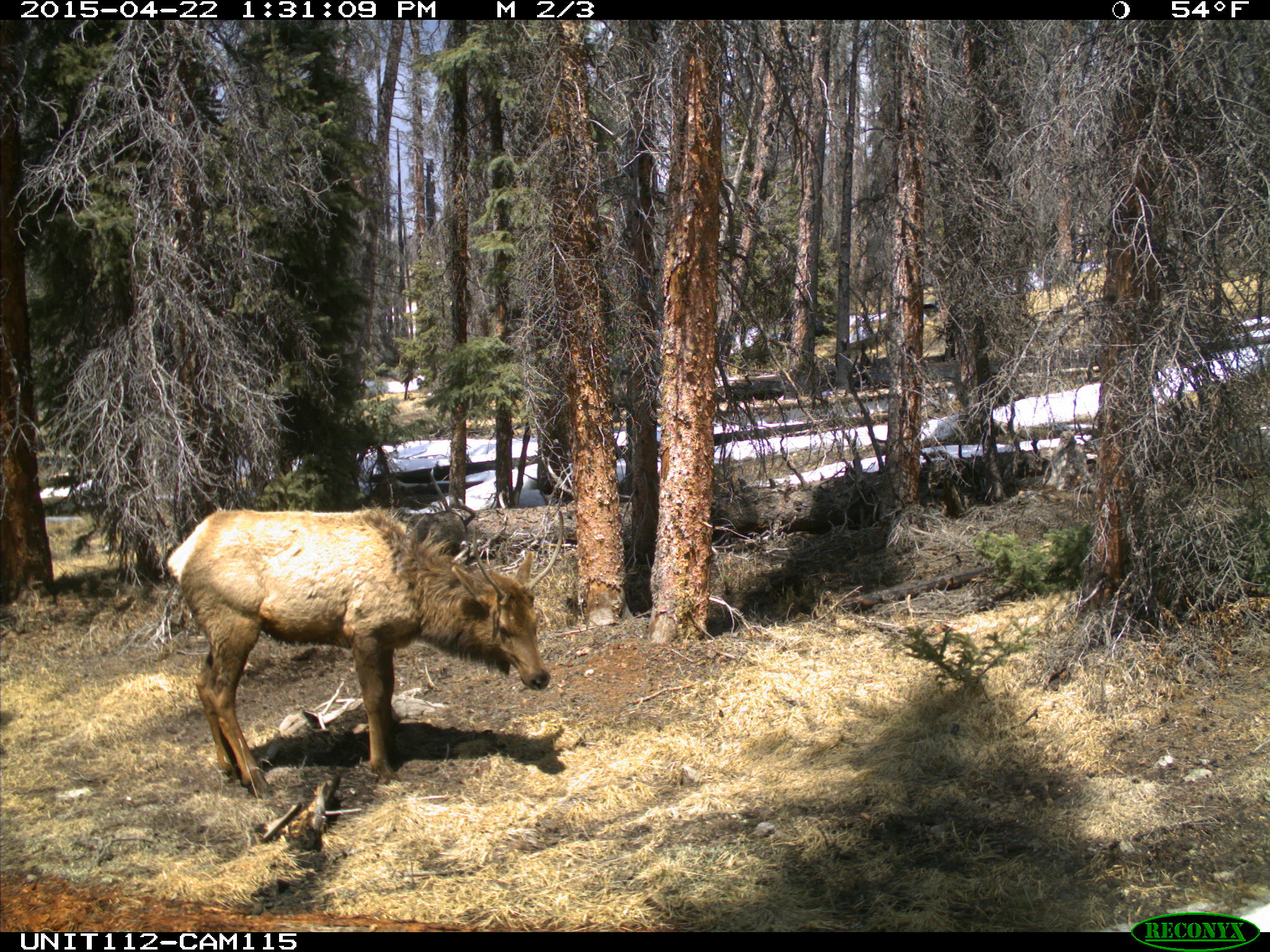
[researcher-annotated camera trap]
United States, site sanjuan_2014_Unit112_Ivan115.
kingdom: Animalia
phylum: Chordata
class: Mammalia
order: Artiodactyla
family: Cervidae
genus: Cervus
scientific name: Cervus elaphus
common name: red deer